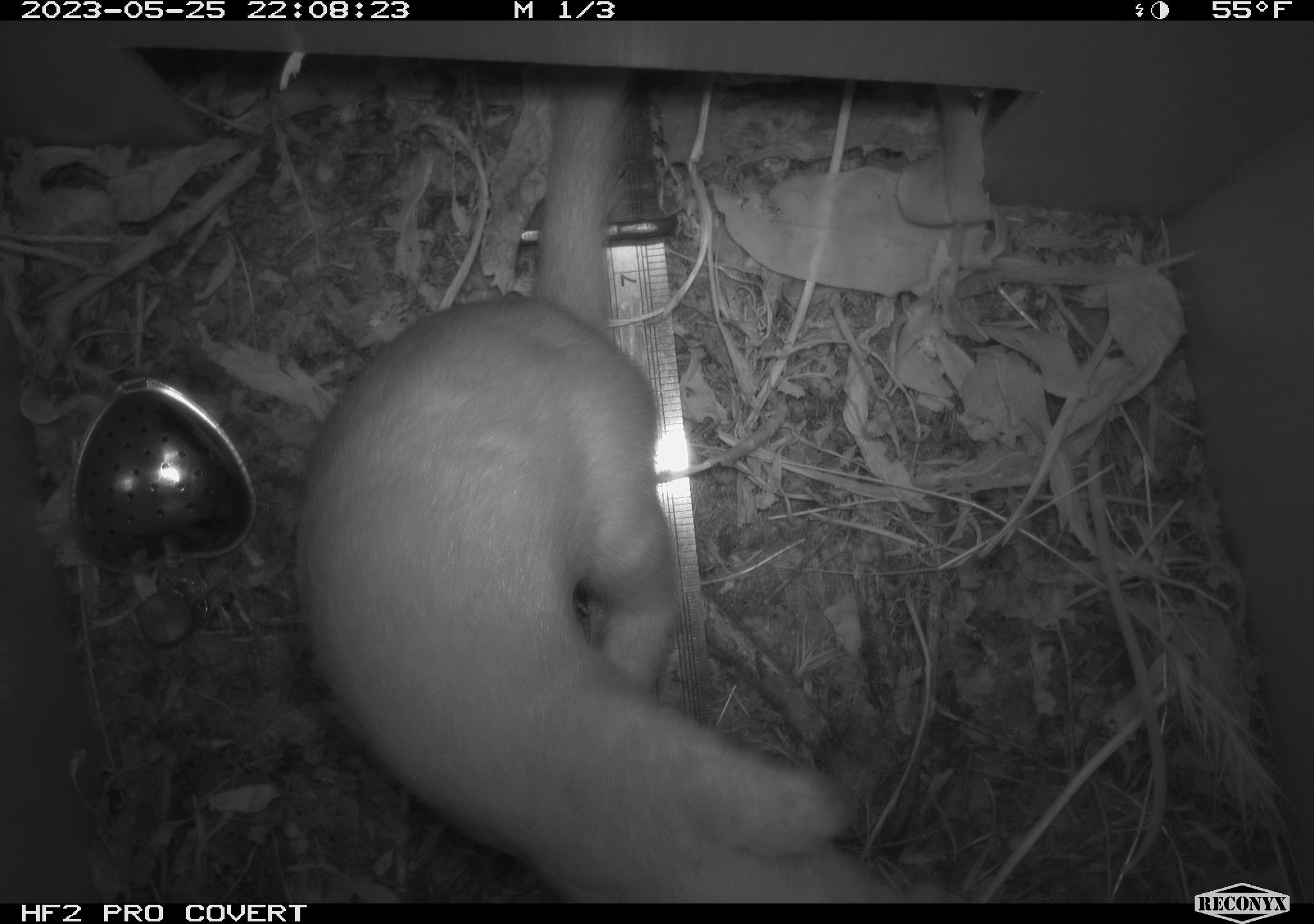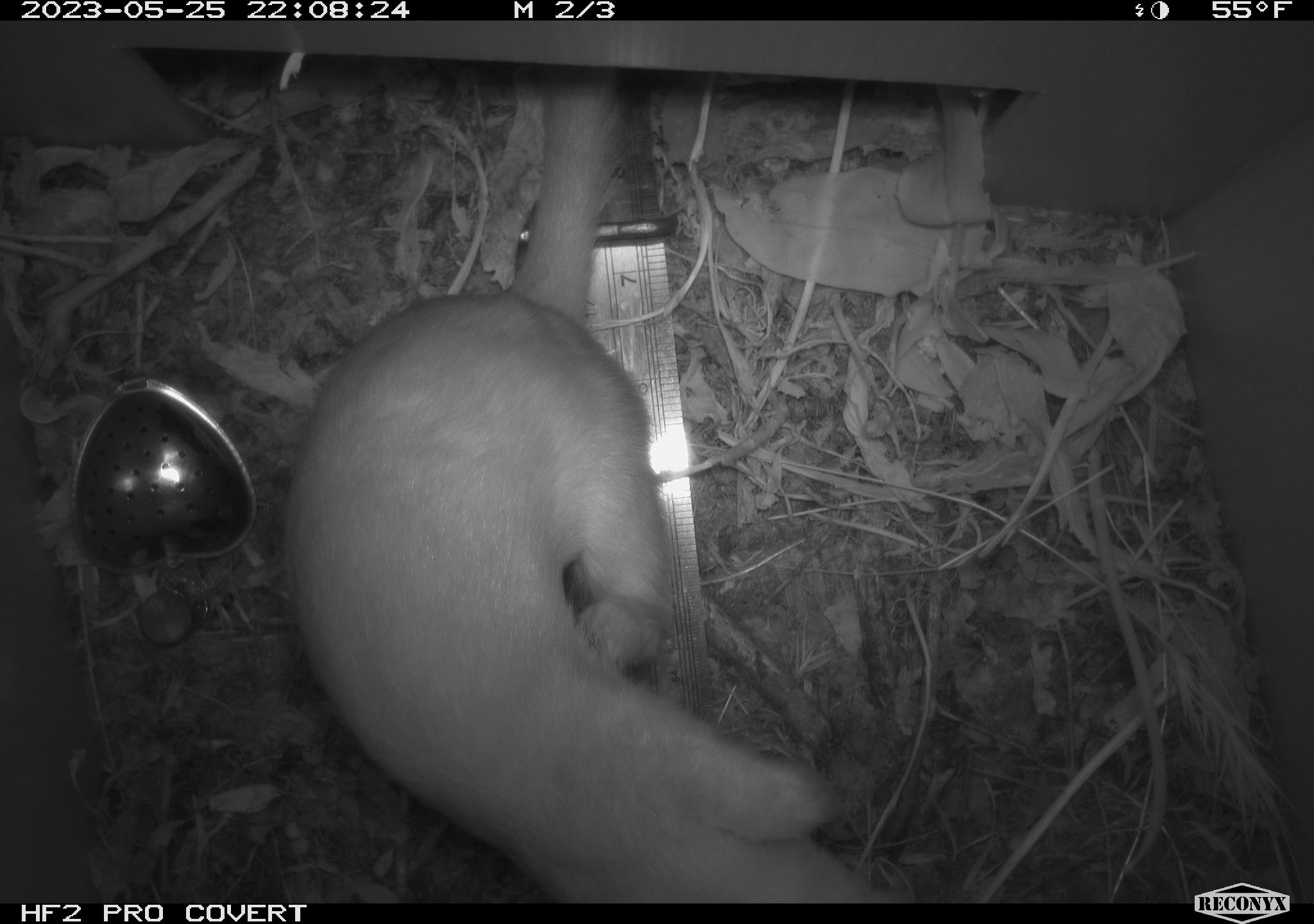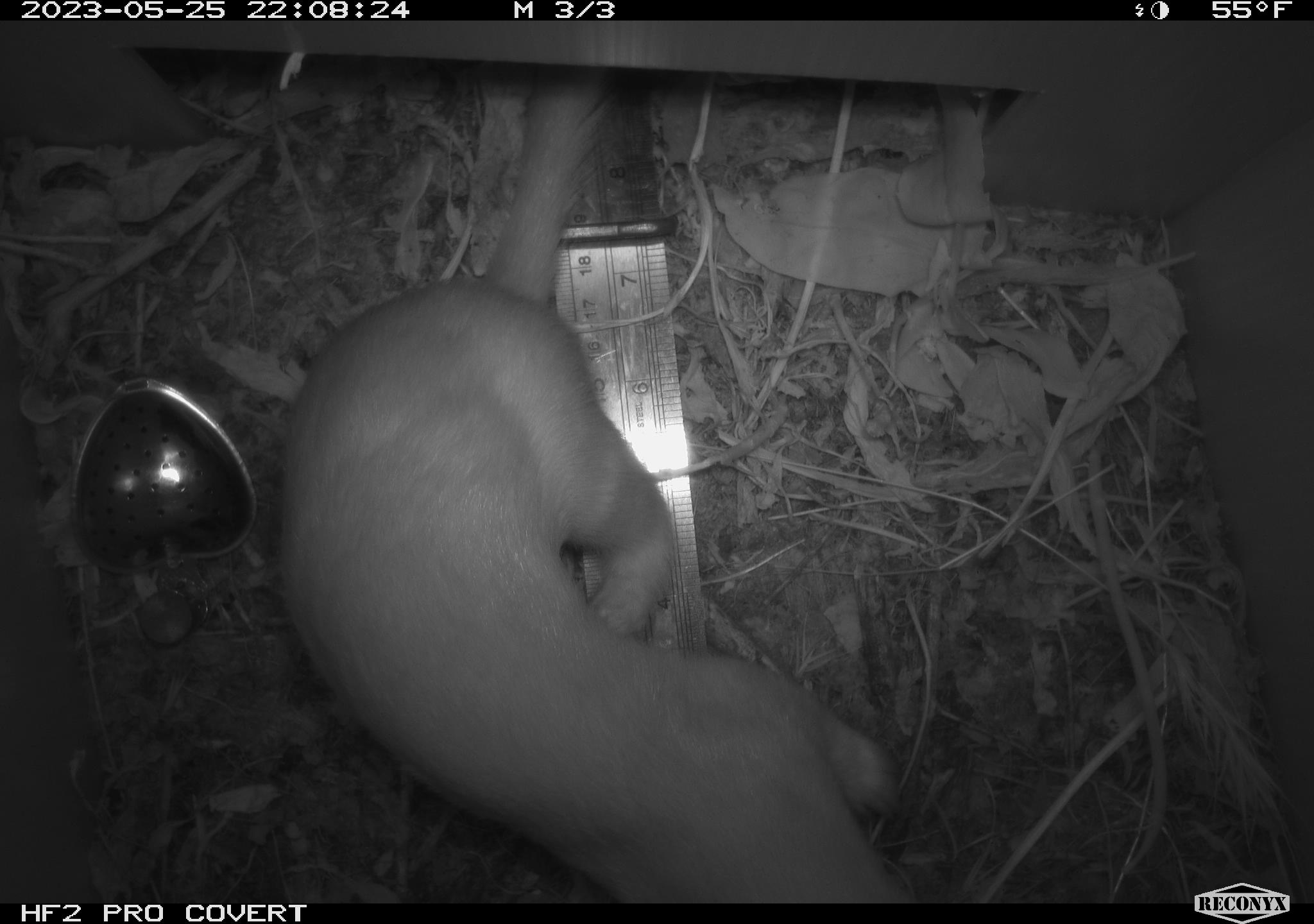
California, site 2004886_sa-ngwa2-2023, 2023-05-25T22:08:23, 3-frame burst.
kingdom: Animalia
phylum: Chordata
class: Mammalia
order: Carnivora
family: Mustelidae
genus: Neogale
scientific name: Neogale frenata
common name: long-tailed weasel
Long-tailed weasel (Neogale frenata).